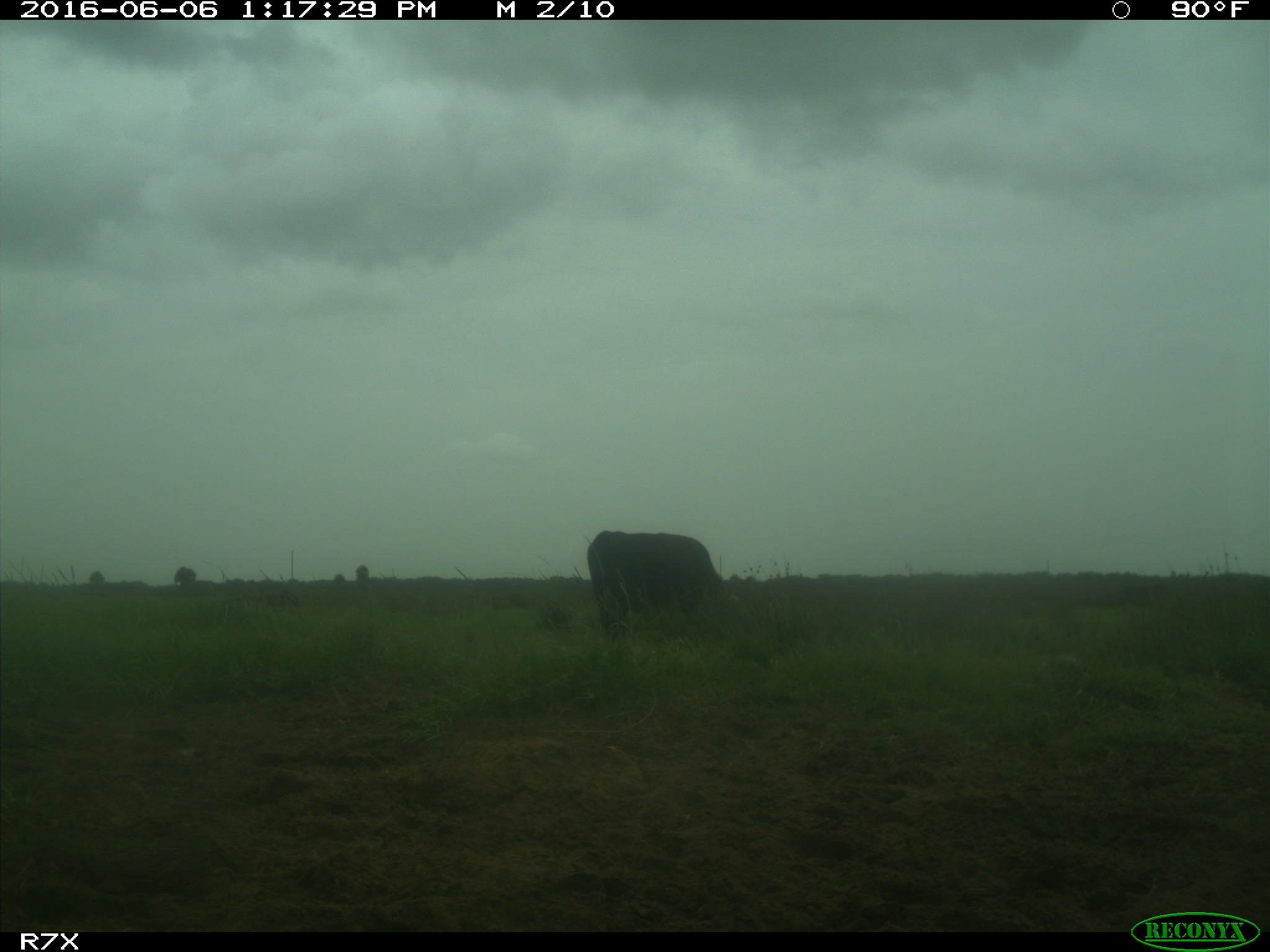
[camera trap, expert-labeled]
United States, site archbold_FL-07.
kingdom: Animalia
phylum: Chordata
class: Mammalia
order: Artiodactyla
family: Bovidae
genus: Bos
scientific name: Bos taurus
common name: domestic cow